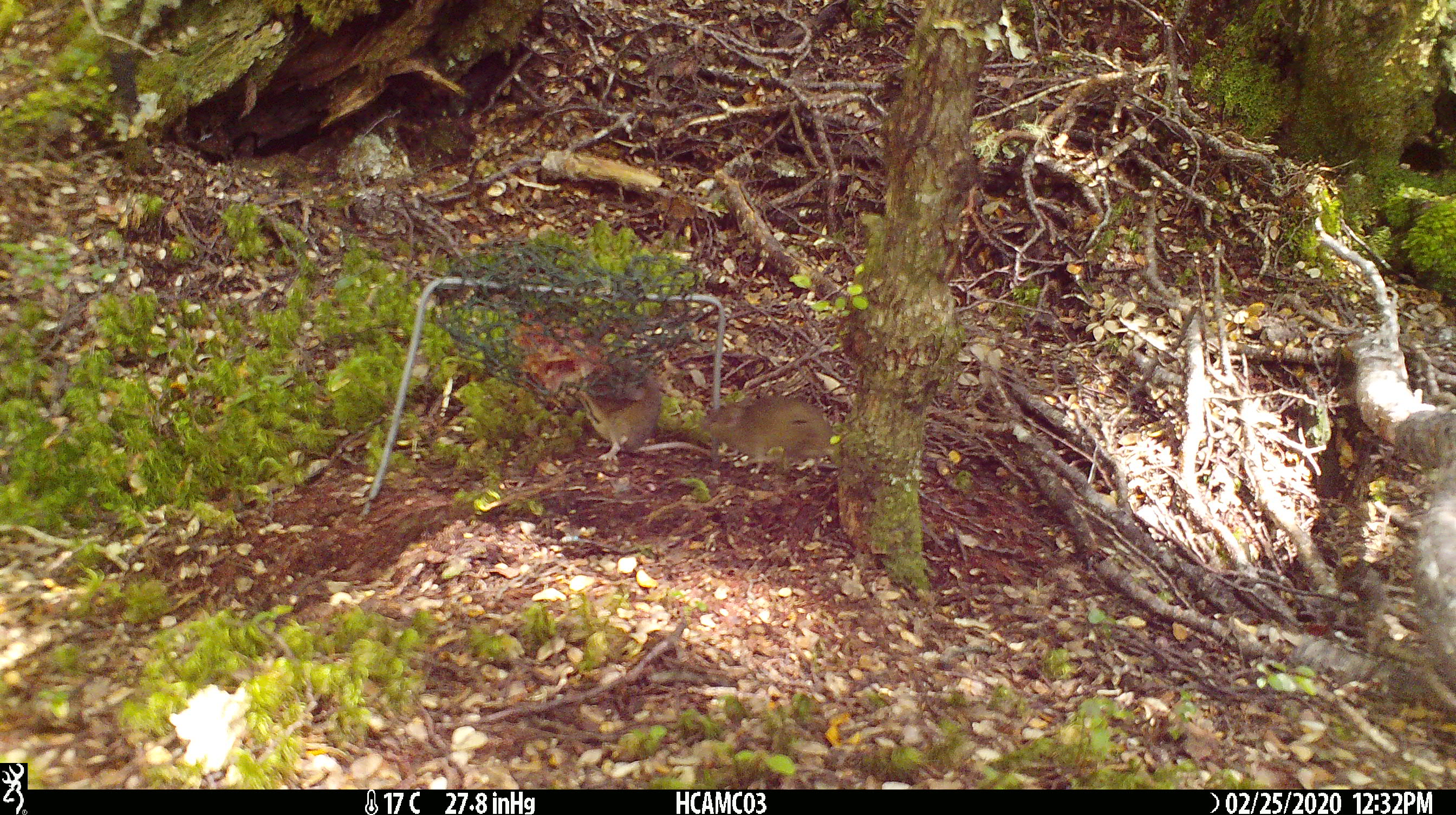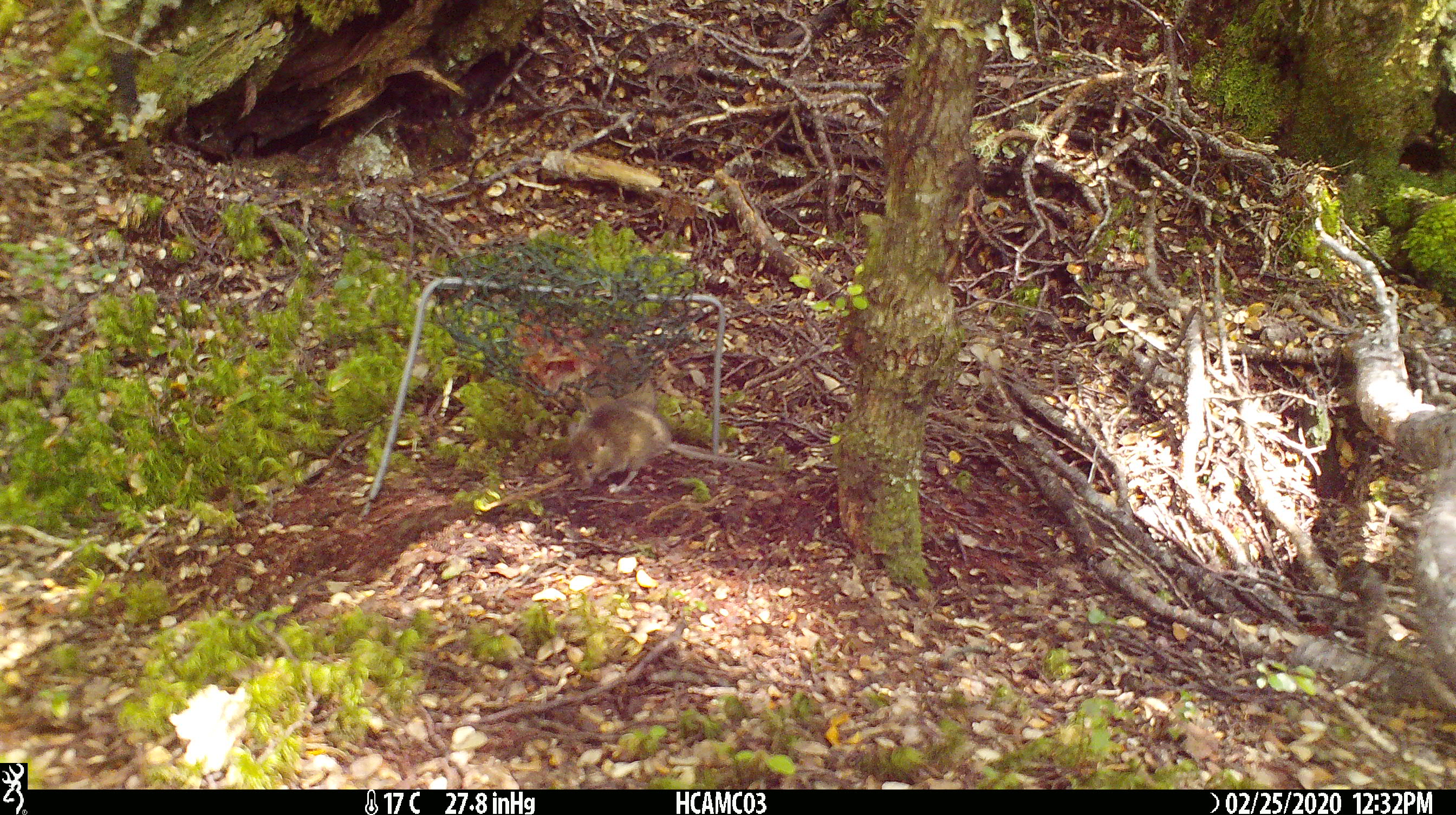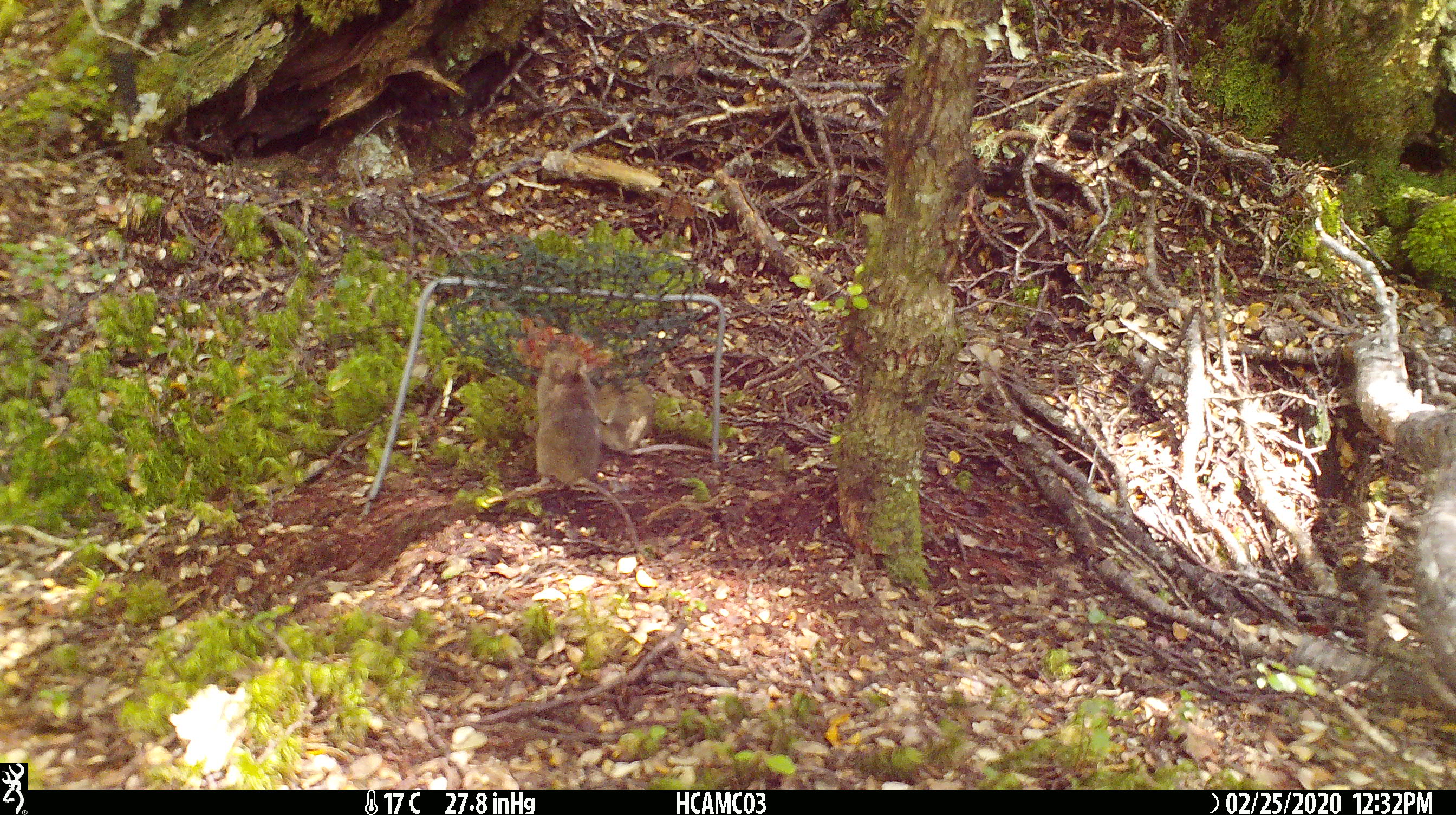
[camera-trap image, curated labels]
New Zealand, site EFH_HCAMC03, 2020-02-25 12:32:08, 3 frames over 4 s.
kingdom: Animalia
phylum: Chordata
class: Mammalia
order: Rodentia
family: Muridae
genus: Mus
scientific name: Mus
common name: mouse